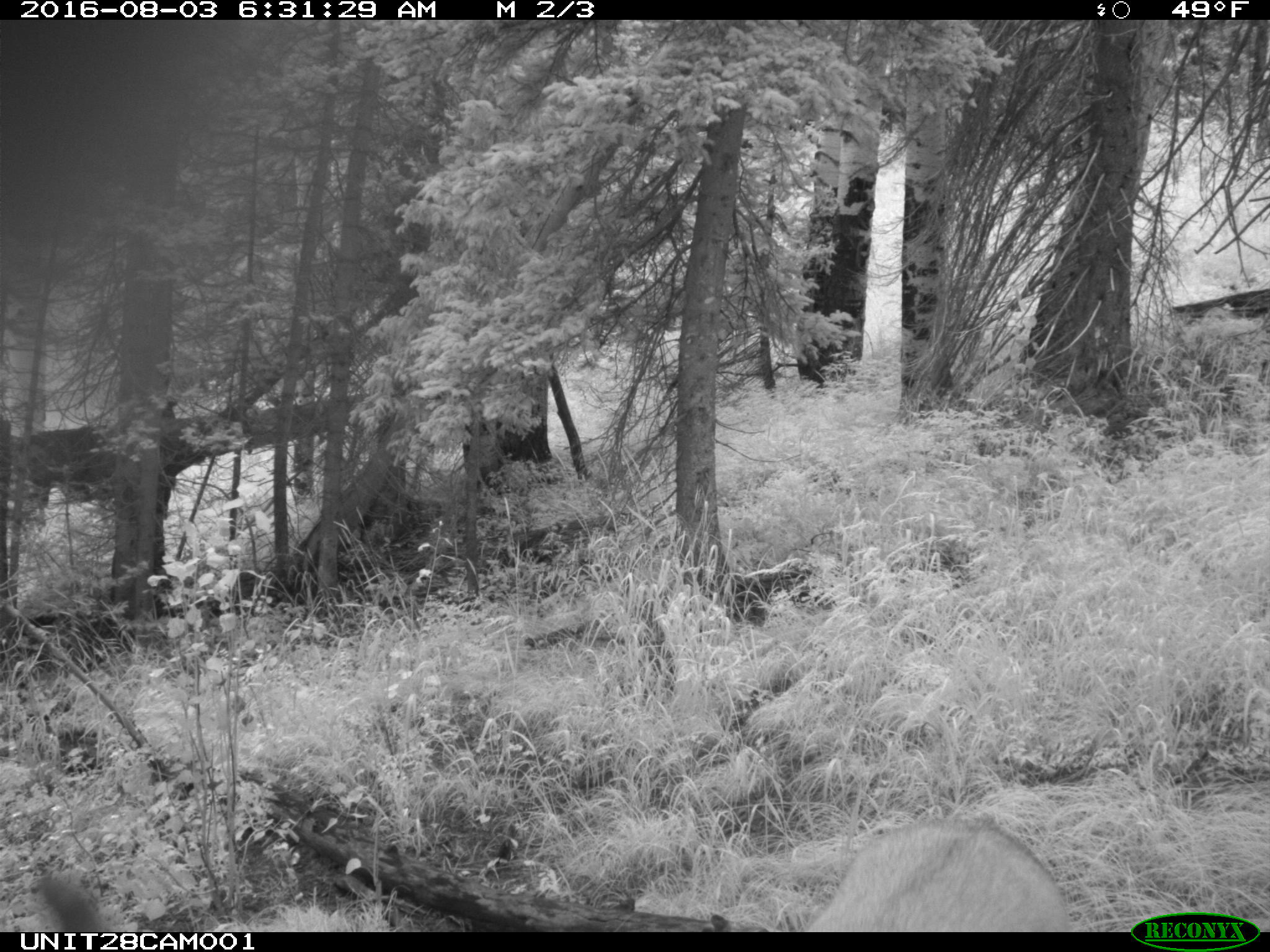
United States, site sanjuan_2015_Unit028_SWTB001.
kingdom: Animalia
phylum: Chordata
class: Mammalia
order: Artiodactyla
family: Cervidae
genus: Odocoileus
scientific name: Odocoileus hemionus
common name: mule deer